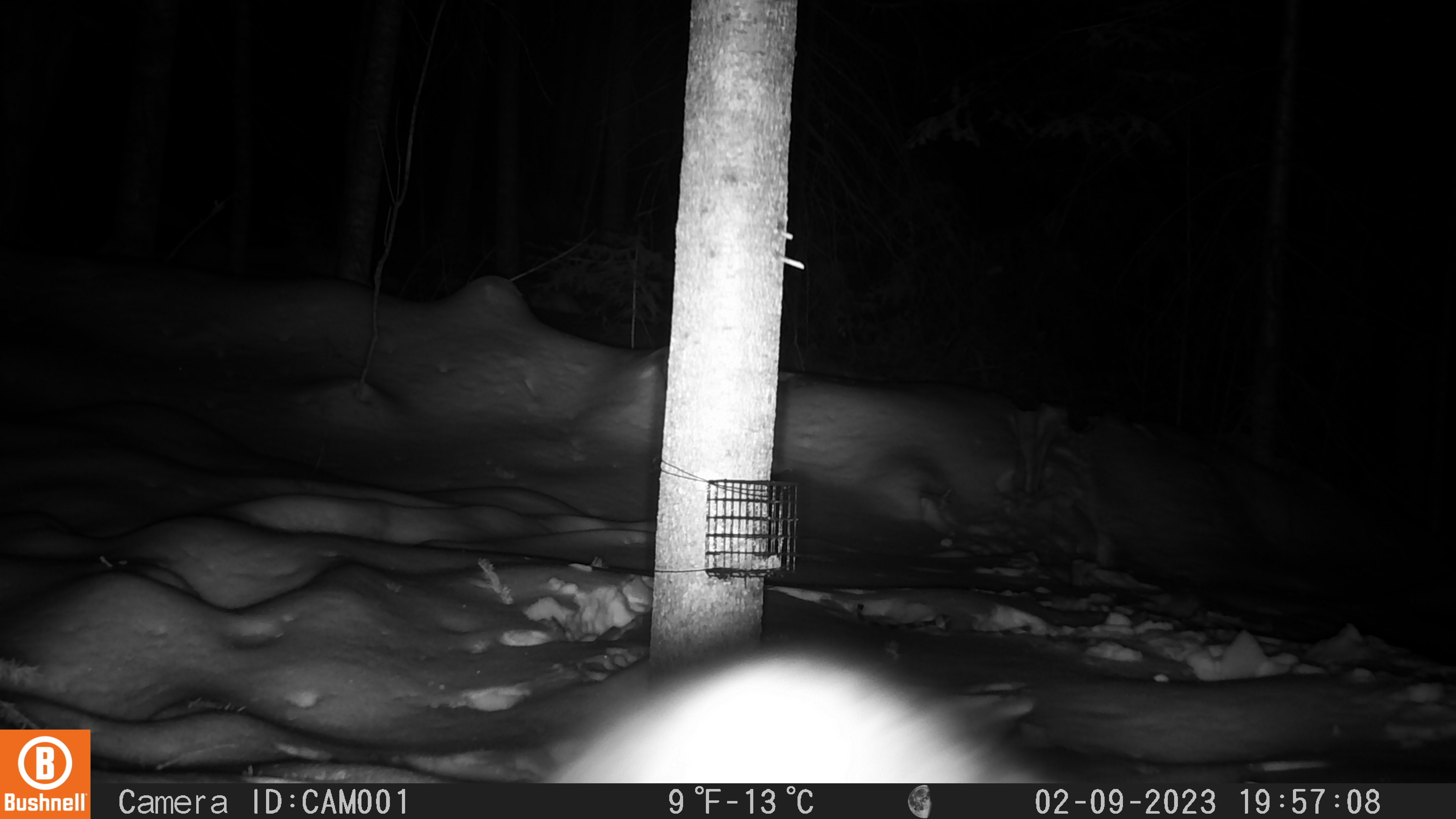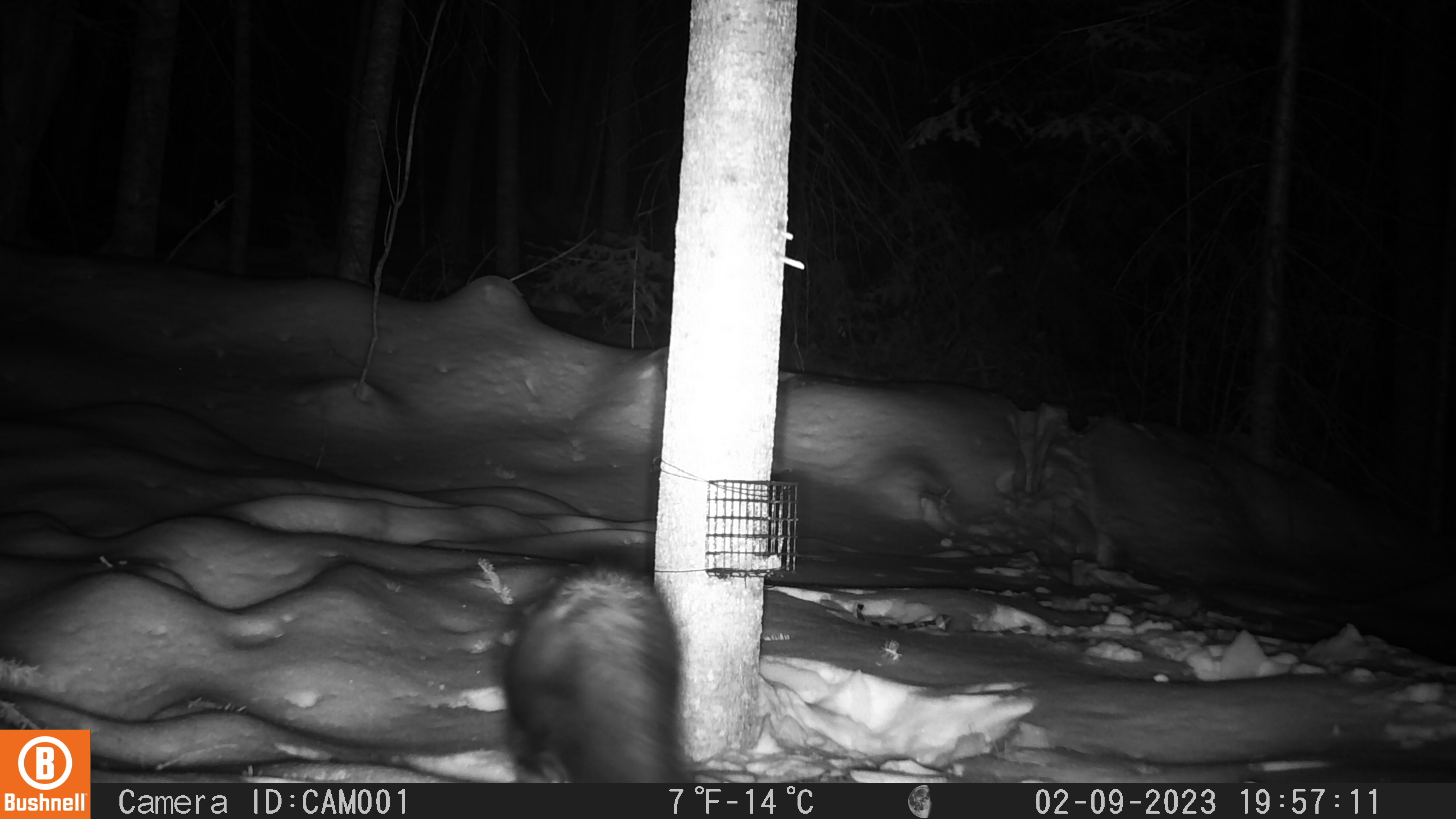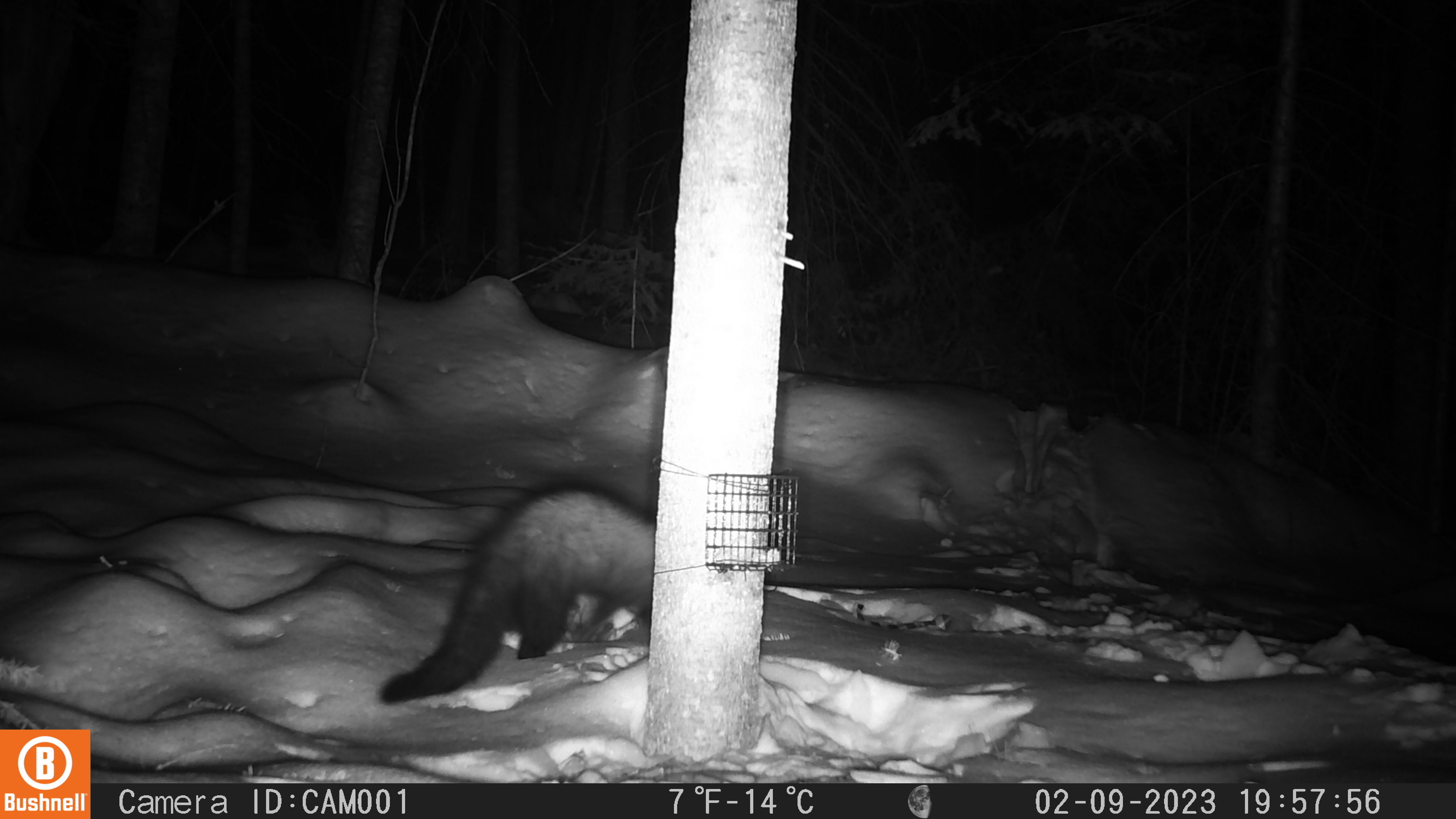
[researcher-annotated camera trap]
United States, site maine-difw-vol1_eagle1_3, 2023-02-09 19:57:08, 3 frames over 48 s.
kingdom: Animalia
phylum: Chordata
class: Mammalia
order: Carnivora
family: Mustelidae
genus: Pekania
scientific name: Pekania pennanti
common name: fisher